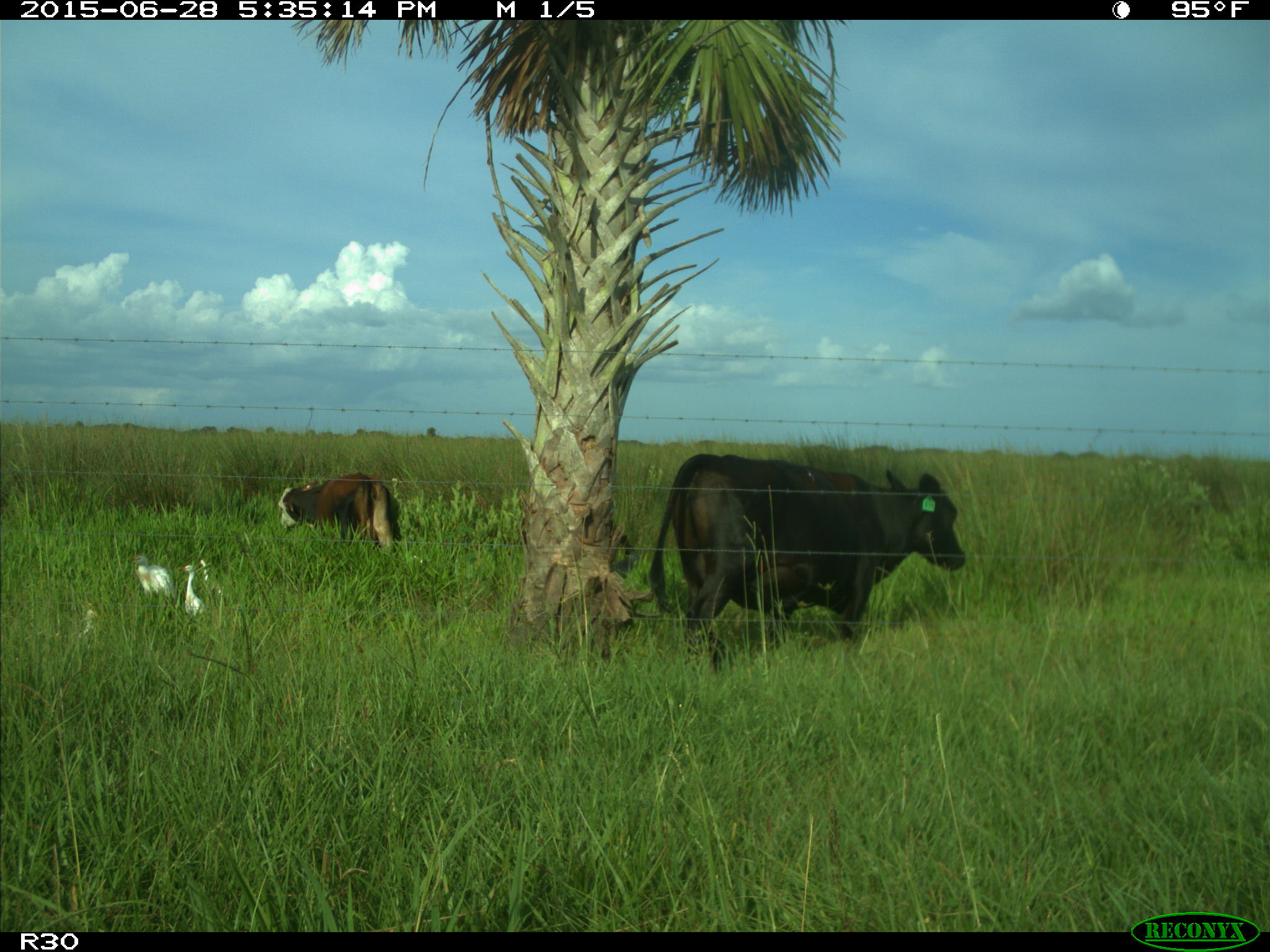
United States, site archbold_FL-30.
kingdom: Animalia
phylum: Chordata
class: Mammalia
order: Artiodactyla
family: Bovidae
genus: Bos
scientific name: Bos taurus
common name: domestic cow